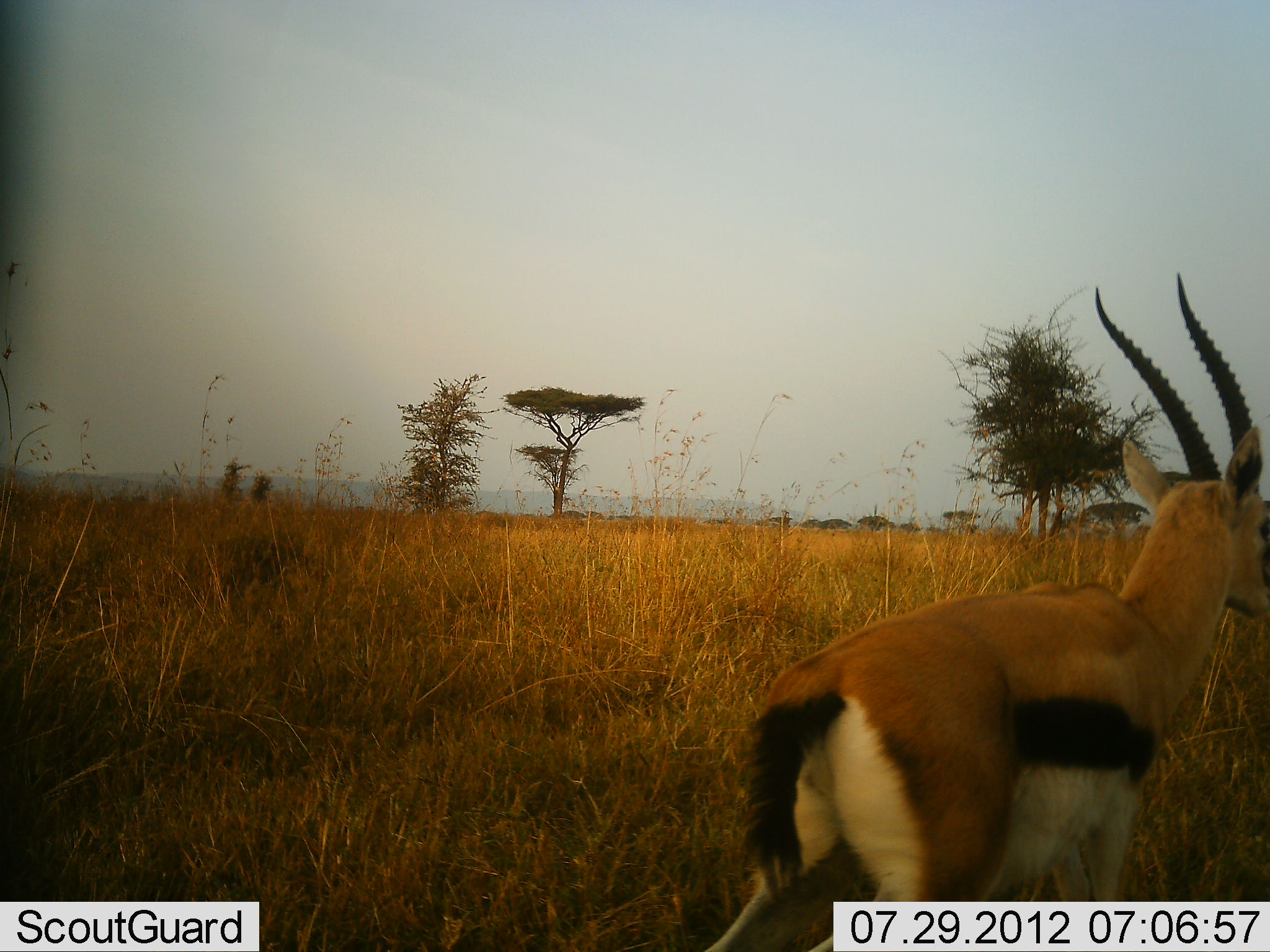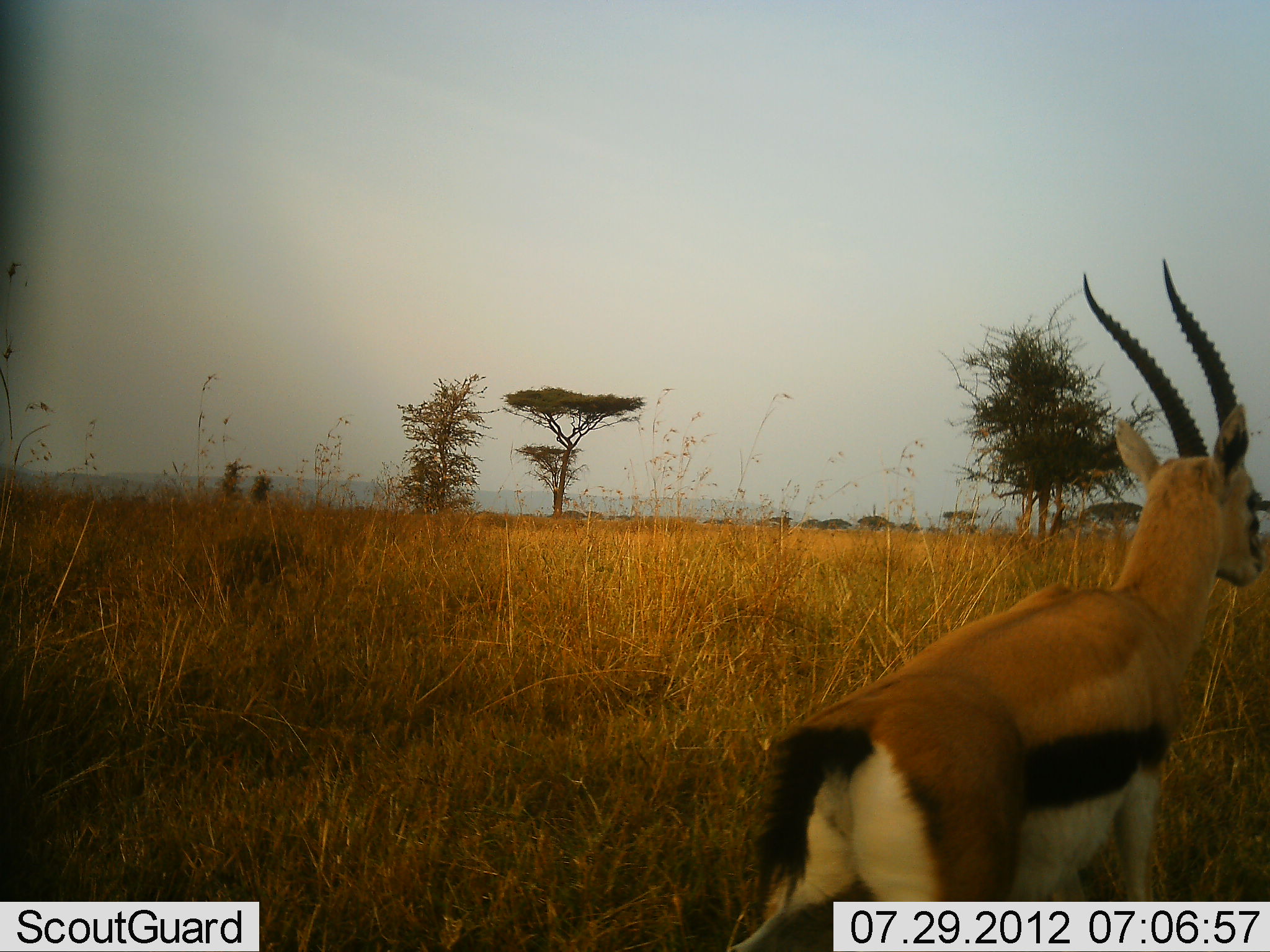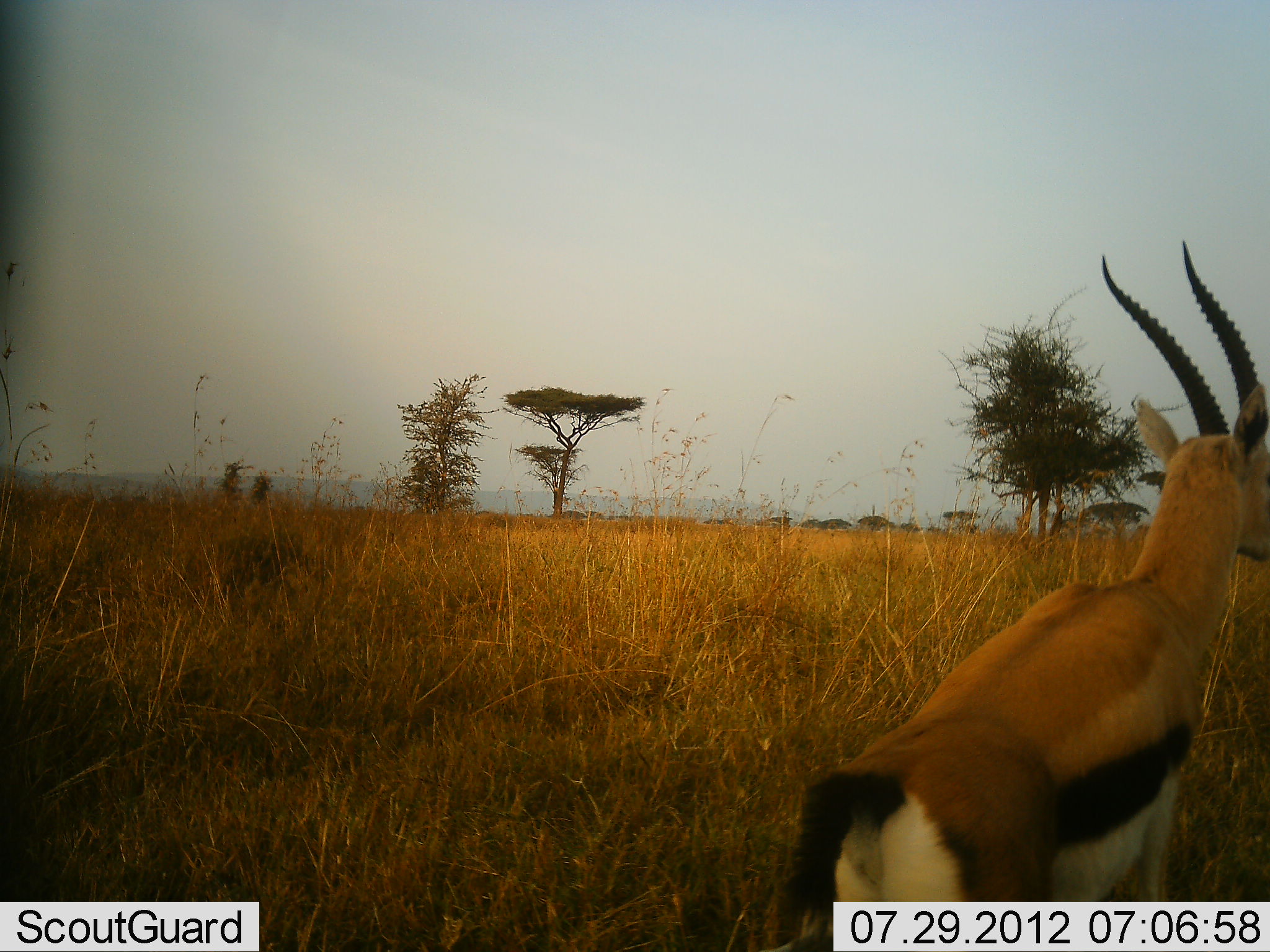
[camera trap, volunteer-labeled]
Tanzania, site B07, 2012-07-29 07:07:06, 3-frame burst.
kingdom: Animalia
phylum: Chordata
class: Mammalia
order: Artiodactyla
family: Bovidae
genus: Eudorcas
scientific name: Eudorcas thomsonii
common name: thomson's gazelle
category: gazellethomsons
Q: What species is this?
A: Gazellethomsons (thomson's gazelle) (Eudorcas thomsonii).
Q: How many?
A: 1.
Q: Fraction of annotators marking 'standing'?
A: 80%.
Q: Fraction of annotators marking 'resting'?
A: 0%.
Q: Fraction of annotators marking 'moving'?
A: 20%.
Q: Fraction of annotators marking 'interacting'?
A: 0%.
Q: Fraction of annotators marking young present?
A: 0%.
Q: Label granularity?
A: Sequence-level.